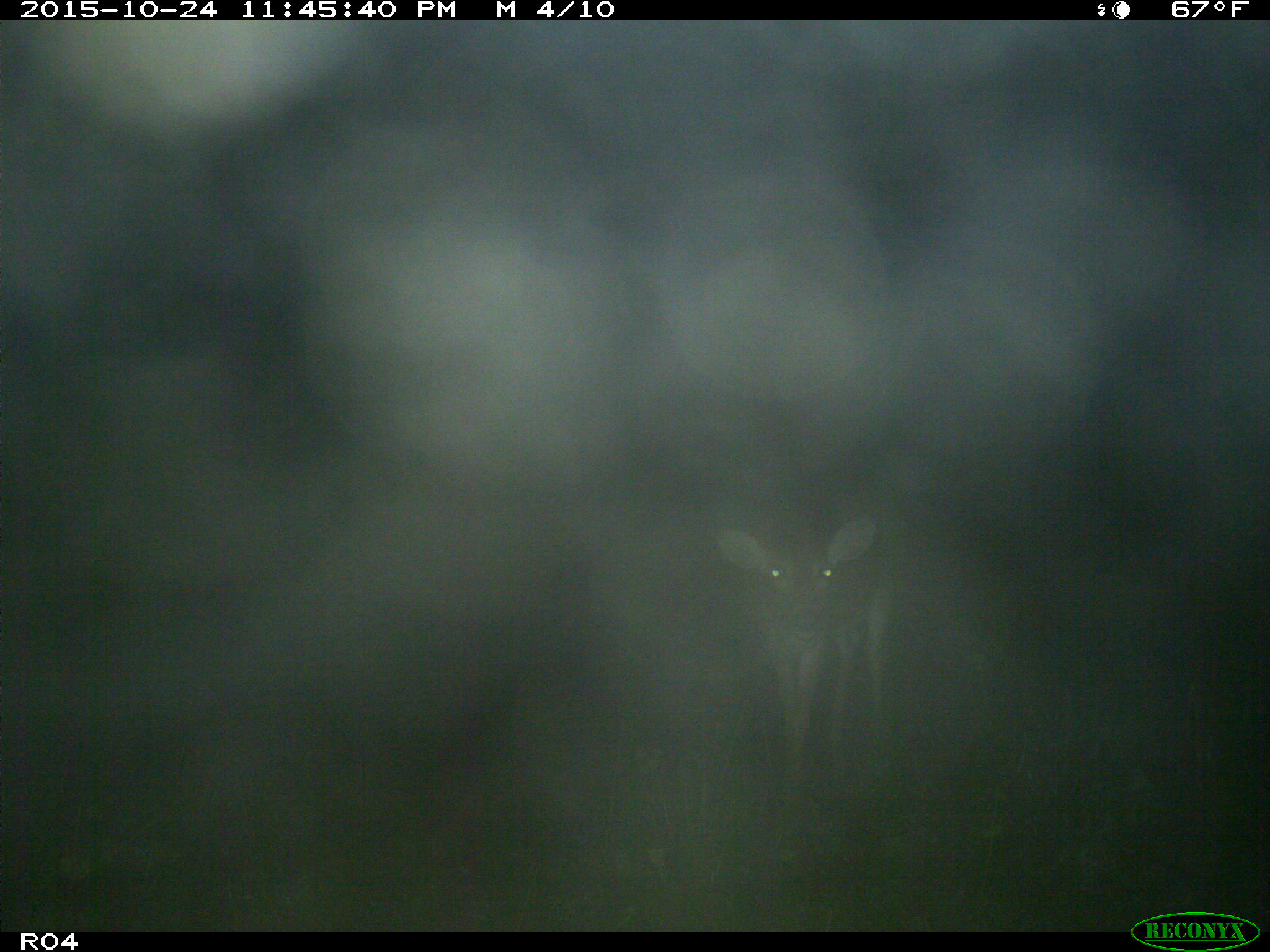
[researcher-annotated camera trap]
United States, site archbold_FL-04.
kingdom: Animalia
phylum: Chordata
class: Mammalia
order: Artiodactyla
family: Cervidae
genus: Odocoileus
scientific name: Odocoileus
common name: deer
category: unidentified deer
Unidentified deer (deer) (Odocoileus).